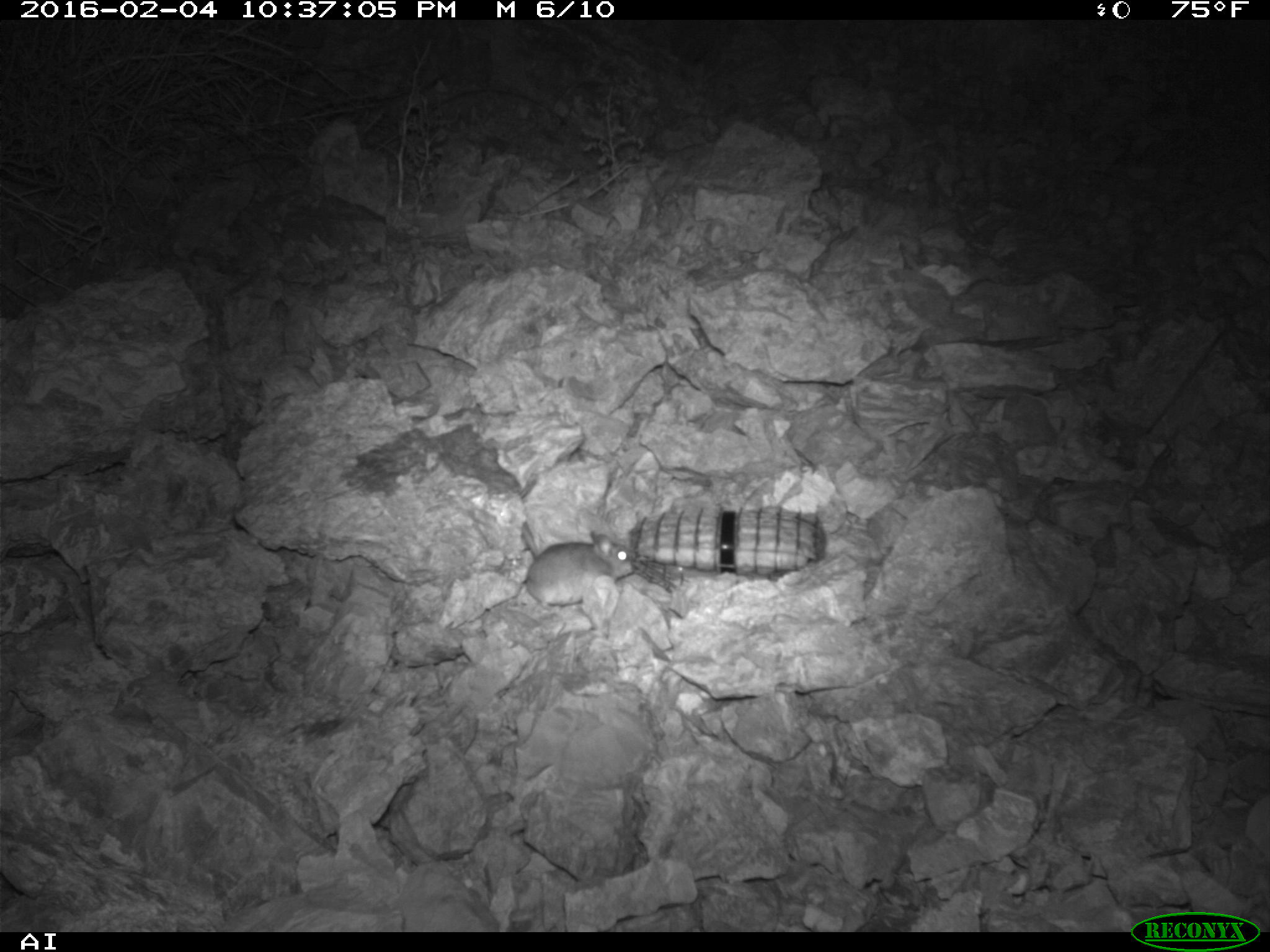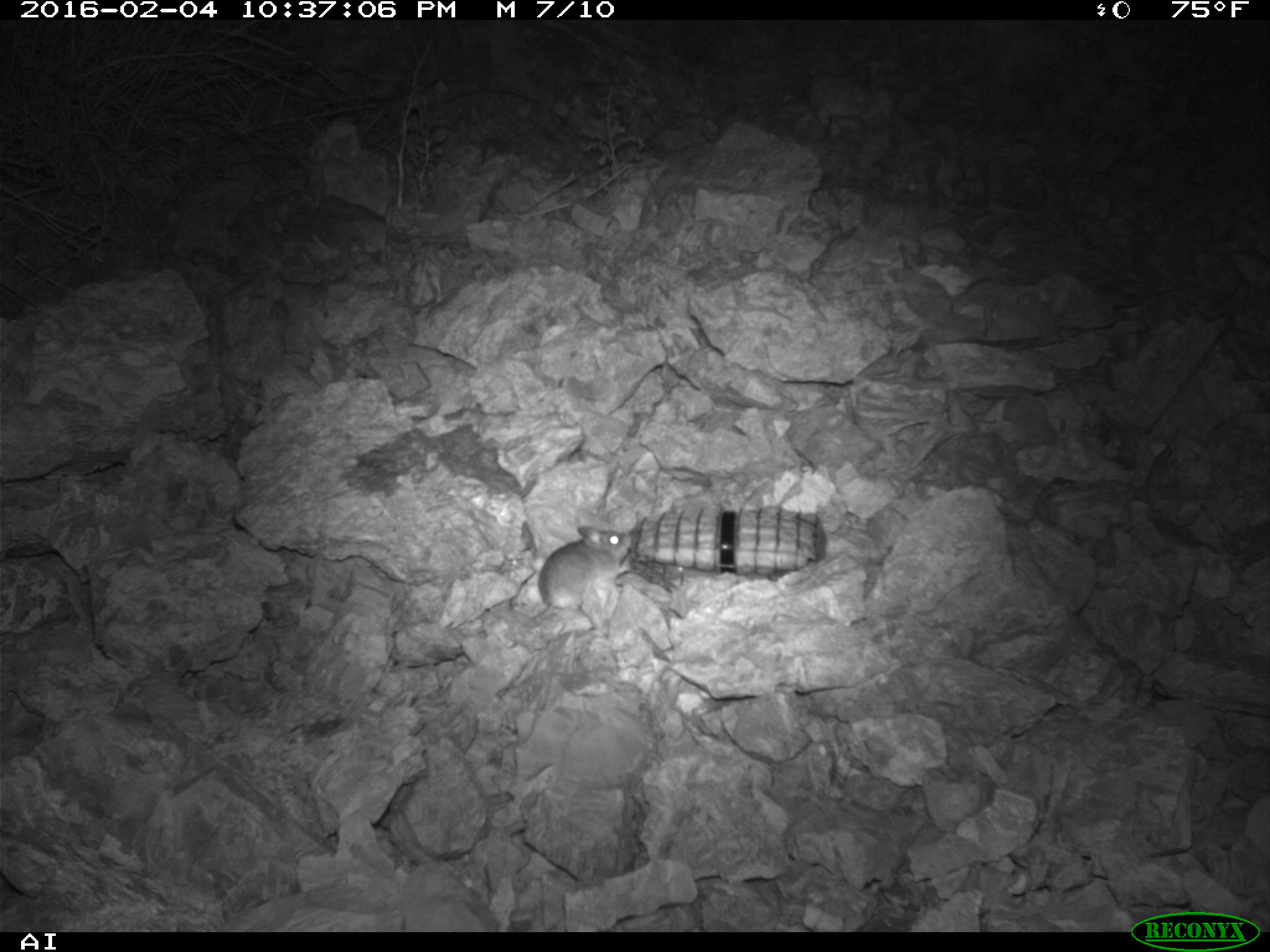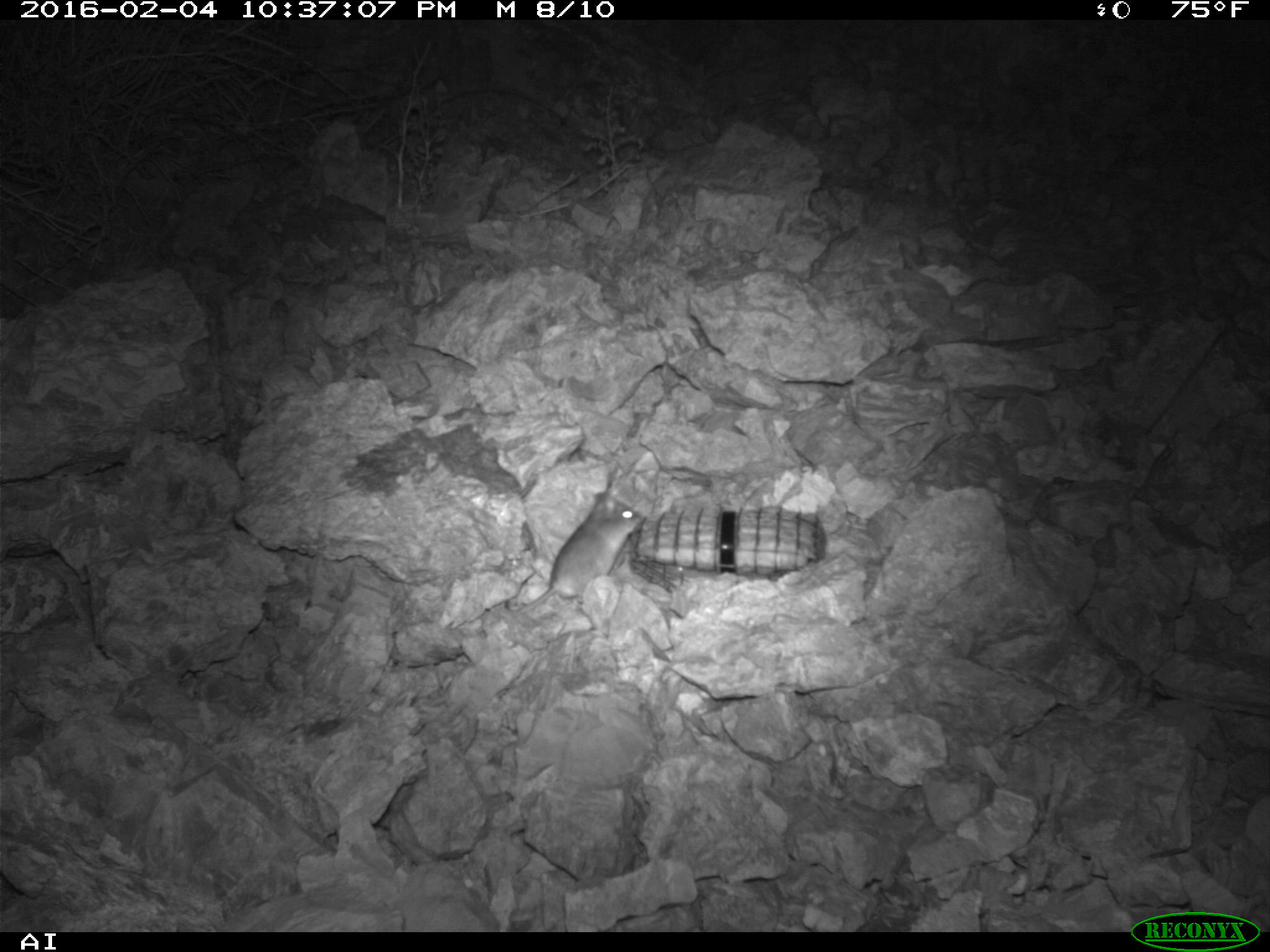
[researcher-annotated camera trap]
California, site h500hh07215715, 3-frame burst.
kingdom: Animalia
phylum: Chordata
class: Mammalia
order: Rodentia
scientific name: Rodentia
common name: rodent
Rodent (Rodentia).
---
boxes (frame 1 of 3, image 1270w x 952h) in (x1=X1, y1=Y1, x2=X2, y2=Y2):
rodent: (x1=522, y1=522, x2=635, y2=609)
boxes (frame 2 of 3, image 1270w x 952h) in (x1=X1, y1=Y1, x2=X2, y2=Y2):
rodent: (x1=531, y1=524, x2=633, y2=628)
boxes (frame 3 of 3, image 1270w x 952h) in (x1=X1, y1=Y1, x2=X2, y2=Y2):
rodent: (x1=518, y1=491, x2=643, y2=614)